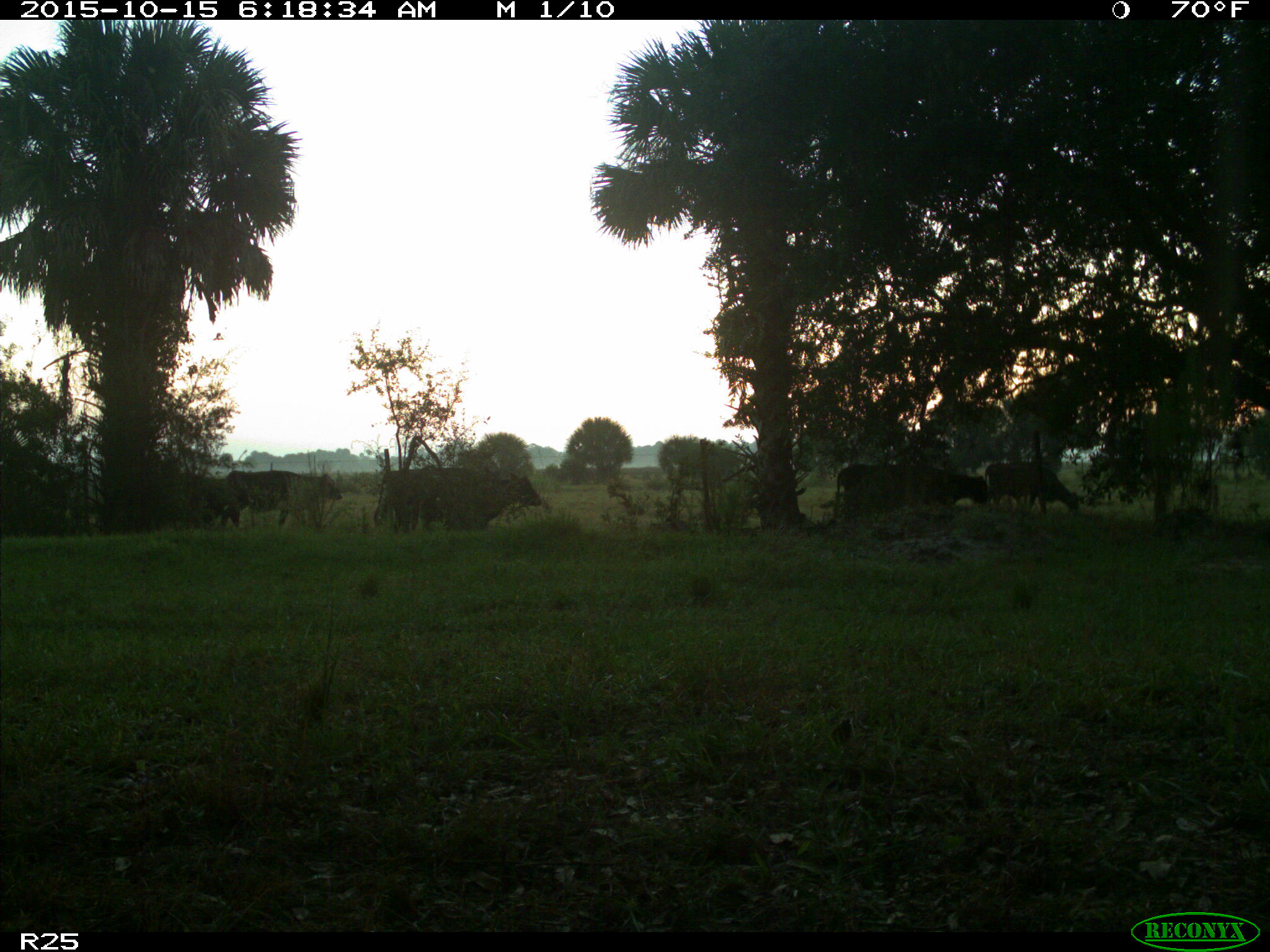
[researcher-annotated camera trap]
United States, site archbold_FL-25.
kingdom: Animalia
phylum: Chordata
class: Mammalia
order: Artiodactyla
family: Bovidae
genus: Bos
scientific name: Bos taurus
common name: domestic cow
Bos taurus (domestic cow).